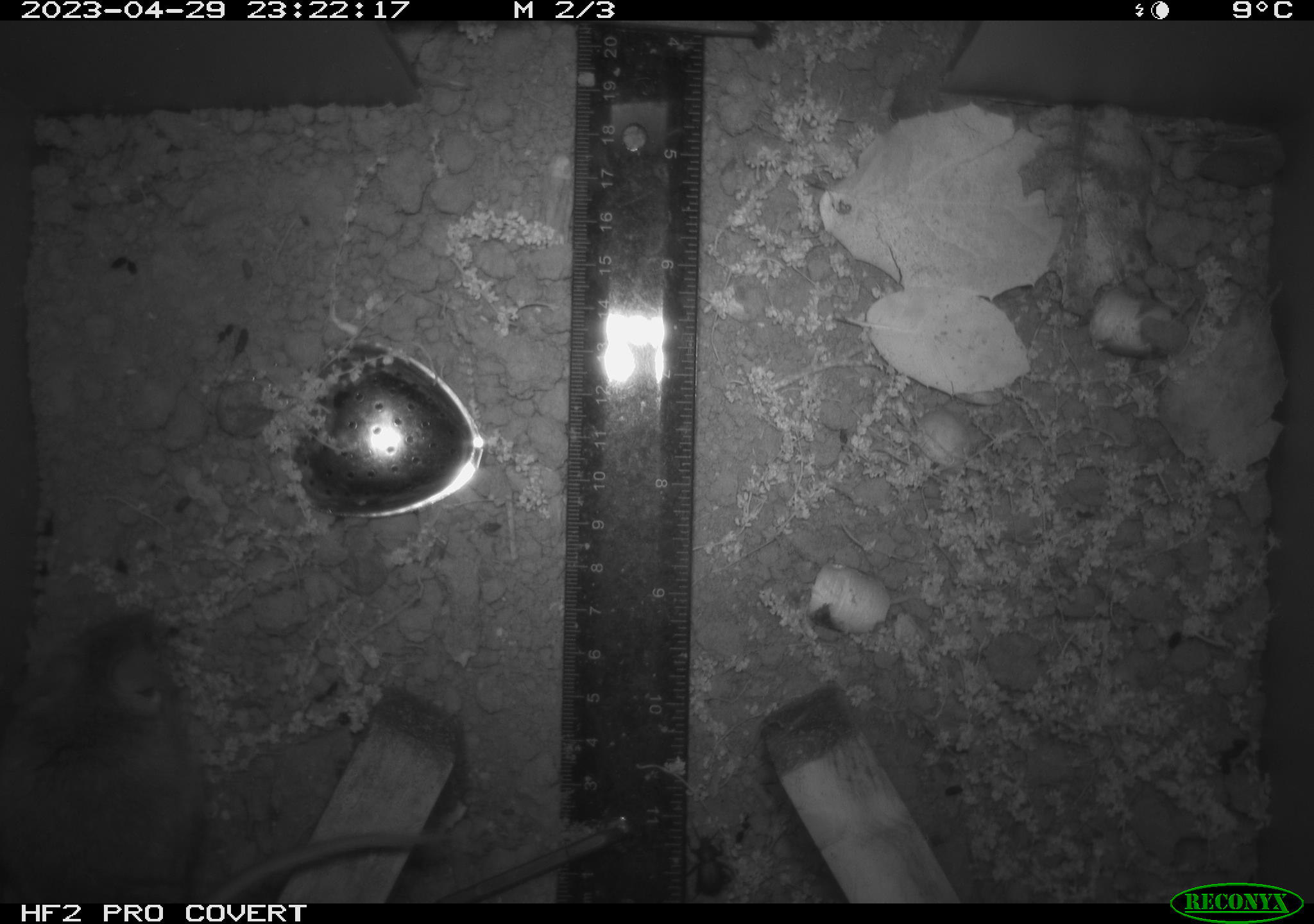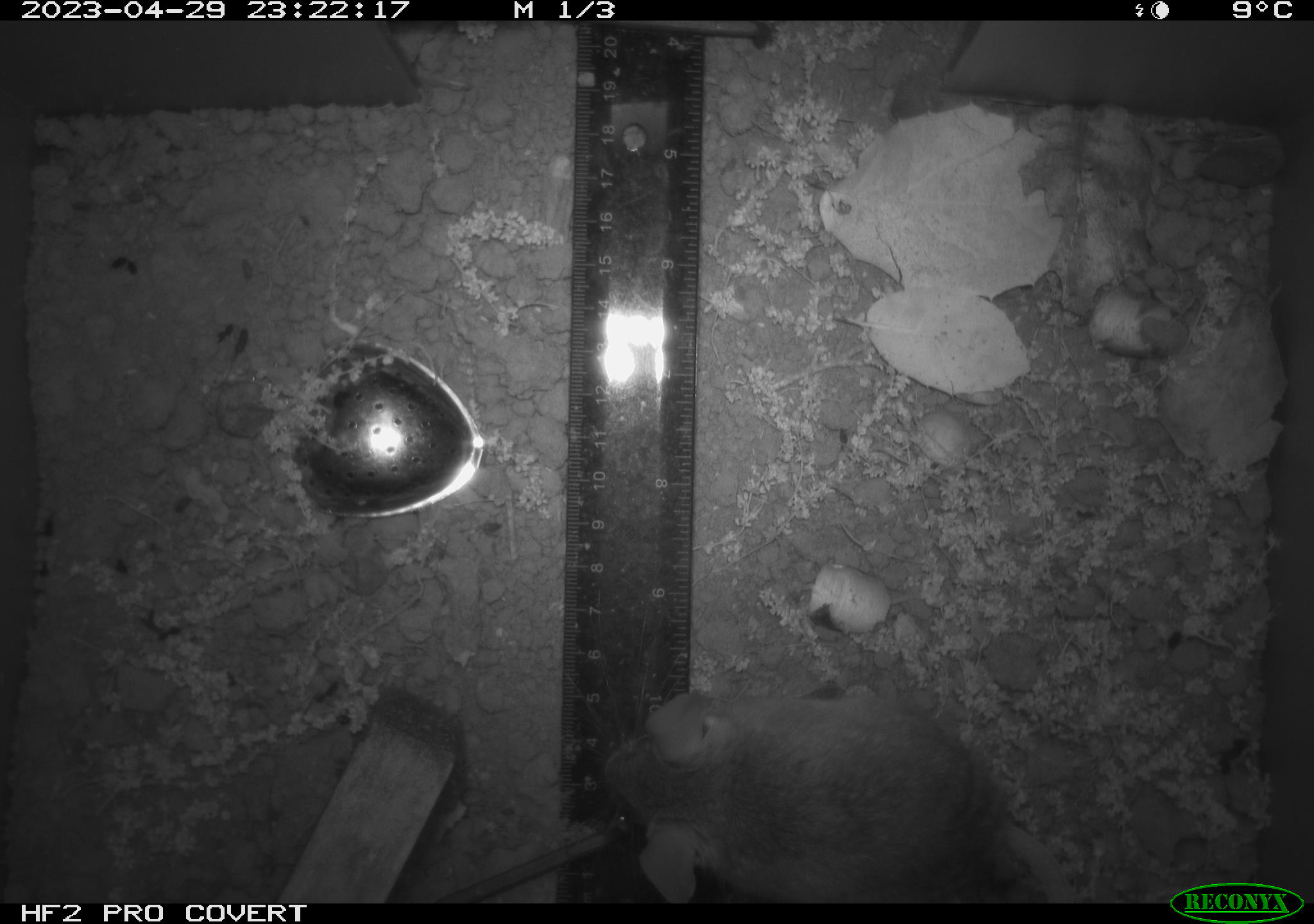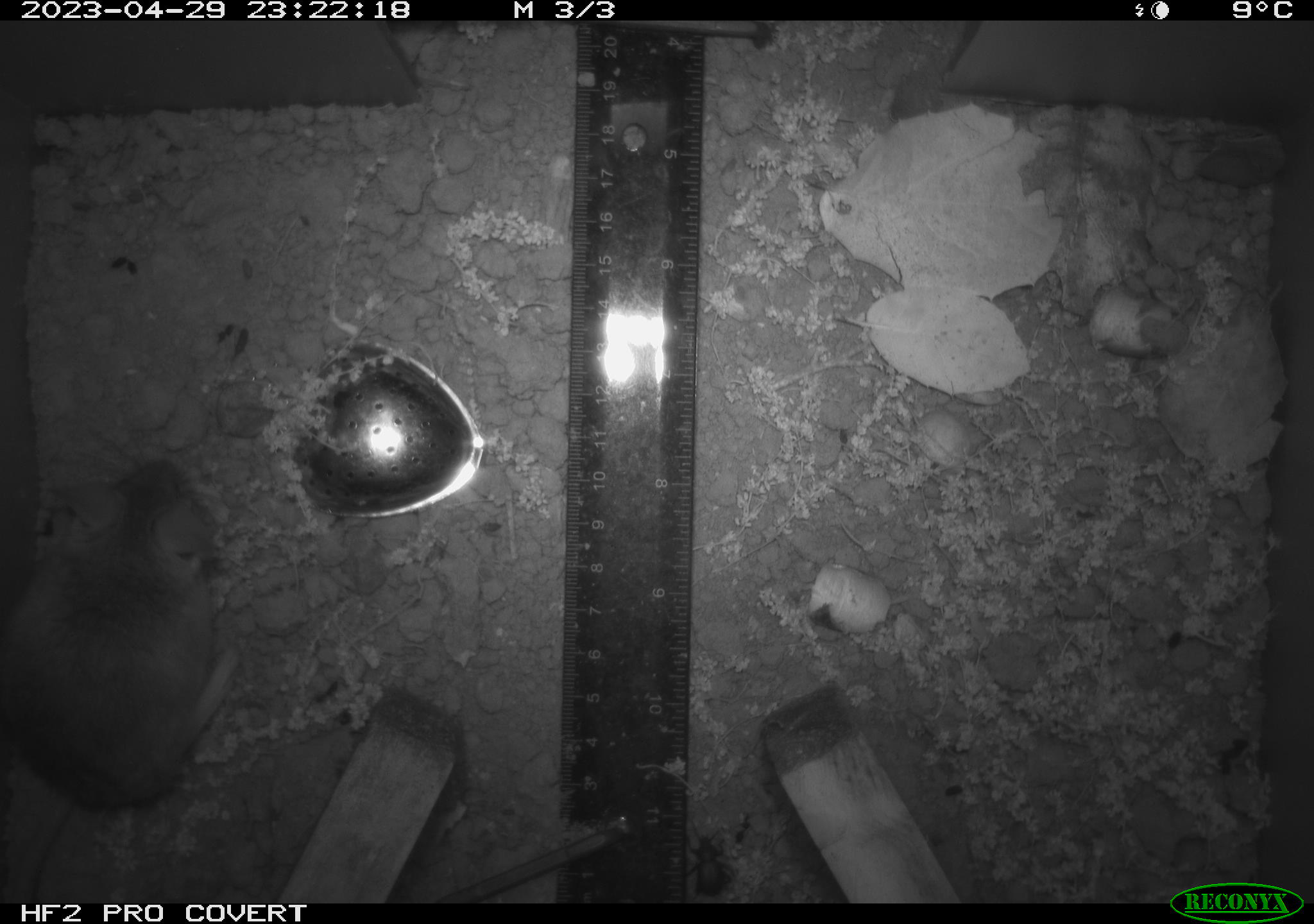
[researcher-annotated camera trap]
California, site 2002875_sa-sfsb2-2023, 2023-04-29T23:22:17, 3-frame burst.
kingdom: Animalia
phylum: Chordata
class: Mammalia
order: Rodentia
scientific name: Rodentia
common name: mouse species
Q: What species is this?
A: Mouse species (Rodentia).